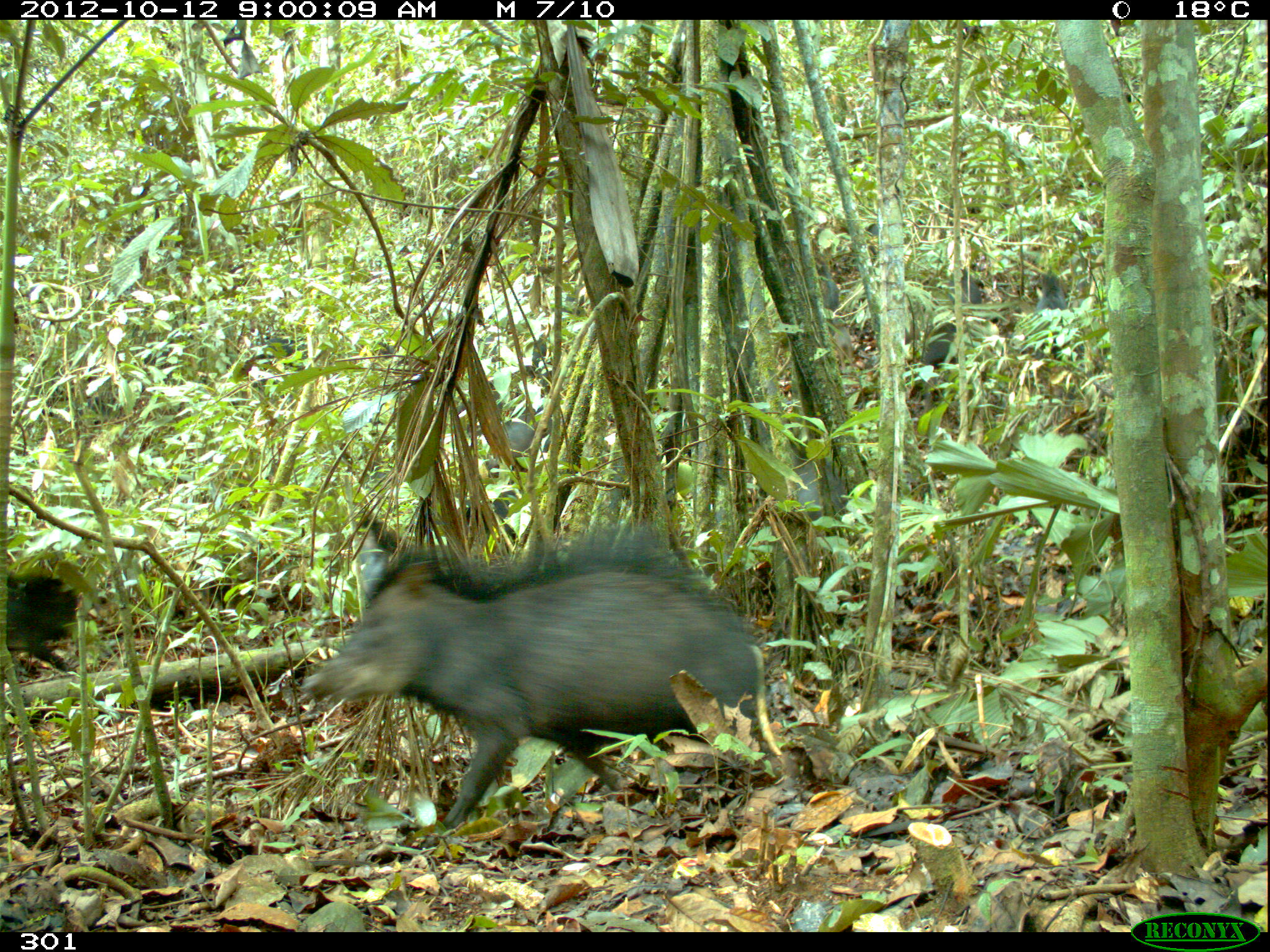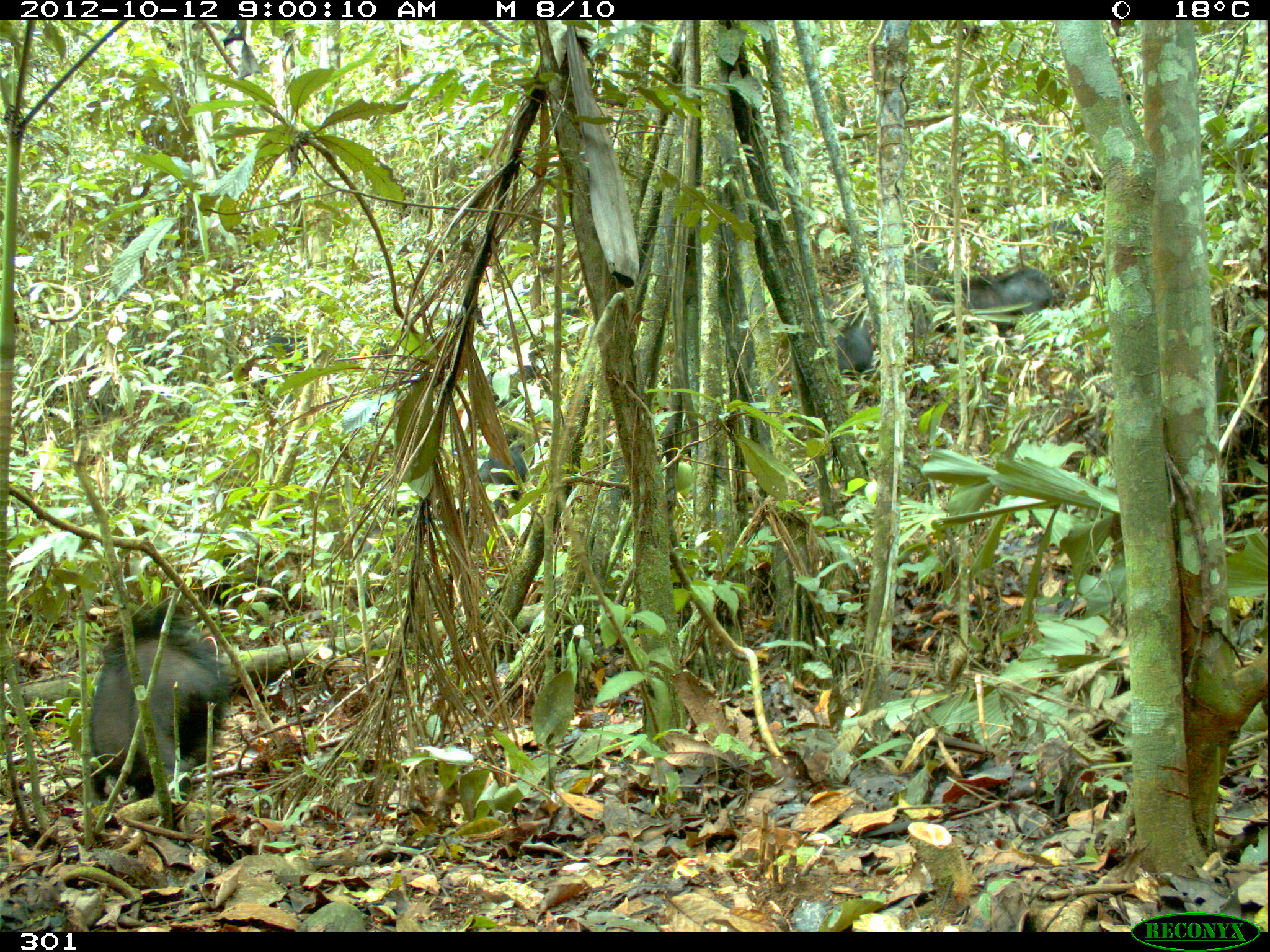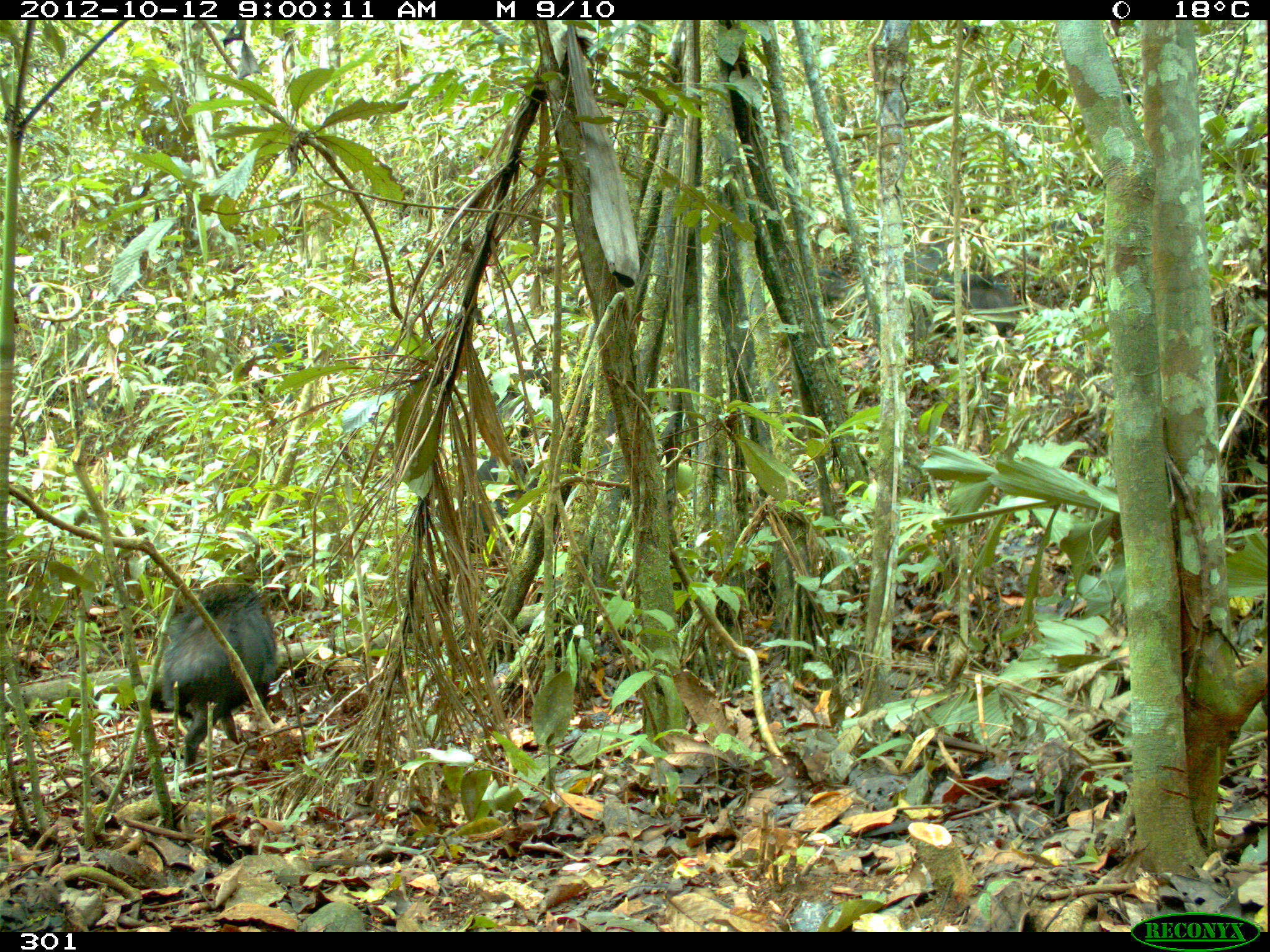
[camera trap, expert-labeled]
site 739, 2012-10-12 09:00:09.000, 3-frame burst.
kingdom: Animalia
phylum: Chordata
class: Mammalia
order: Artiodactyla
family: Tayassuidae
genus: Tayassu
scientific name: Tayassu pecari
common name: white-lipped peccary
Tayassu pecari (white-lipped peccary).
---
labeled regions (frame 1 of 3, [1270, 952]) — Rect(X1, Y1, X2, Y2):
tayassu pecari: Rect(296, 525, 773, 829); Rect(6, 579, 76, 672); Rect(457, 485, 526, 547); Rect(797, 456, 849, 518); Rect(1032, 269, 1068, 352); Rect(493, 422, 550, 460); Rect(919, 320, 957, 360); Rect(950, 266, 982, 312); Rect(818, 263, 838, 308)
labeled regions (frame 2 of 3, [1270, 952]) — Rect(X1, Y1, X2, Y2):
tayassu pecari: Rect(88, 598, 230, 806); Rect(933, 266, 1058, 335); Rect(473, 441, 534, 507); Rect(831, 301, 872, 381); Rect(897, 256, 939, 284)